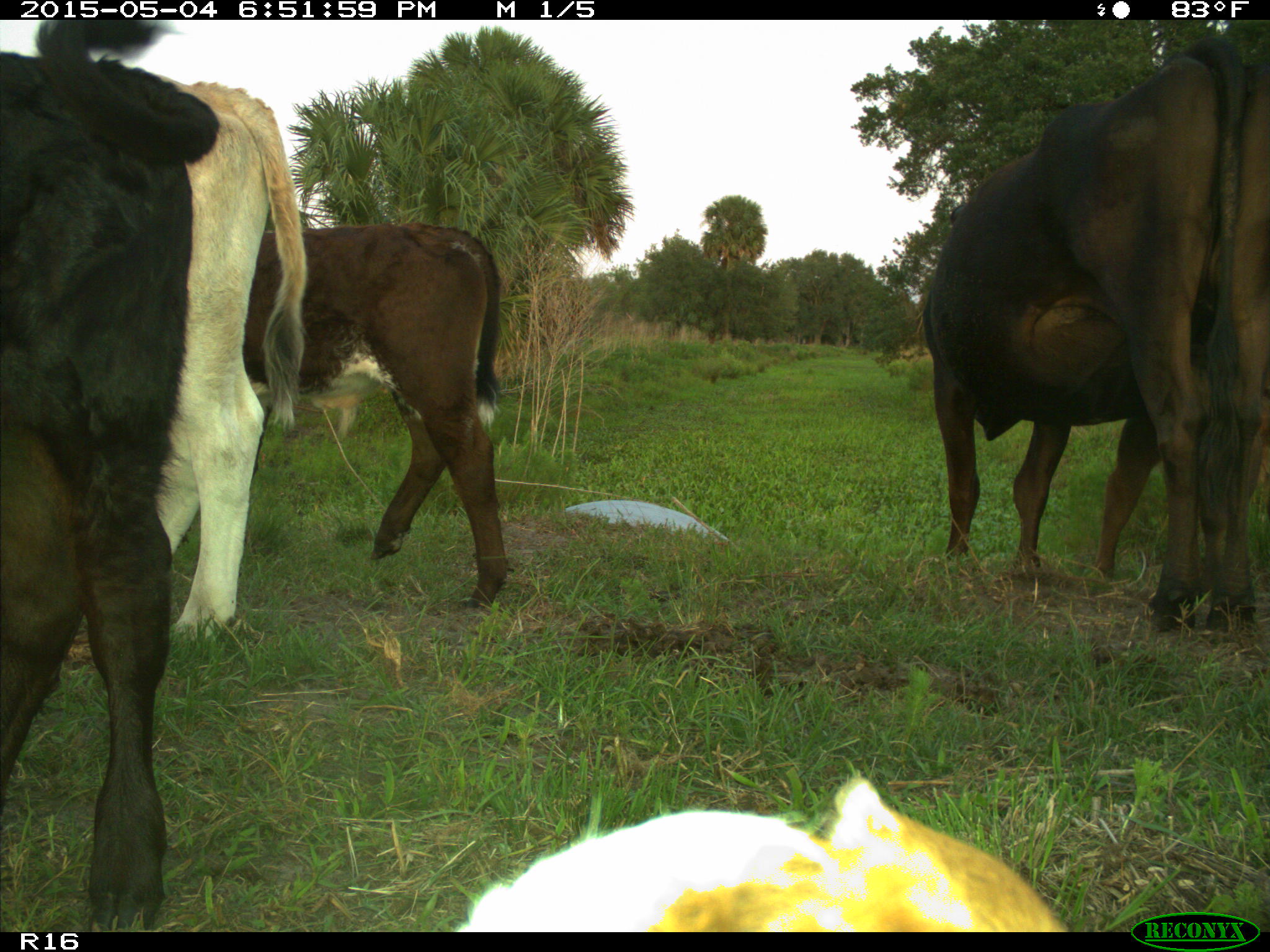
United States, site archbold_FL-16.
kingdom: Animalia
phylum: Chordata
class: Mammalia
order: Artiodactyla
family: Bovidae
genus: Bos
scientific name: Bos taurus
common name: domestic cow